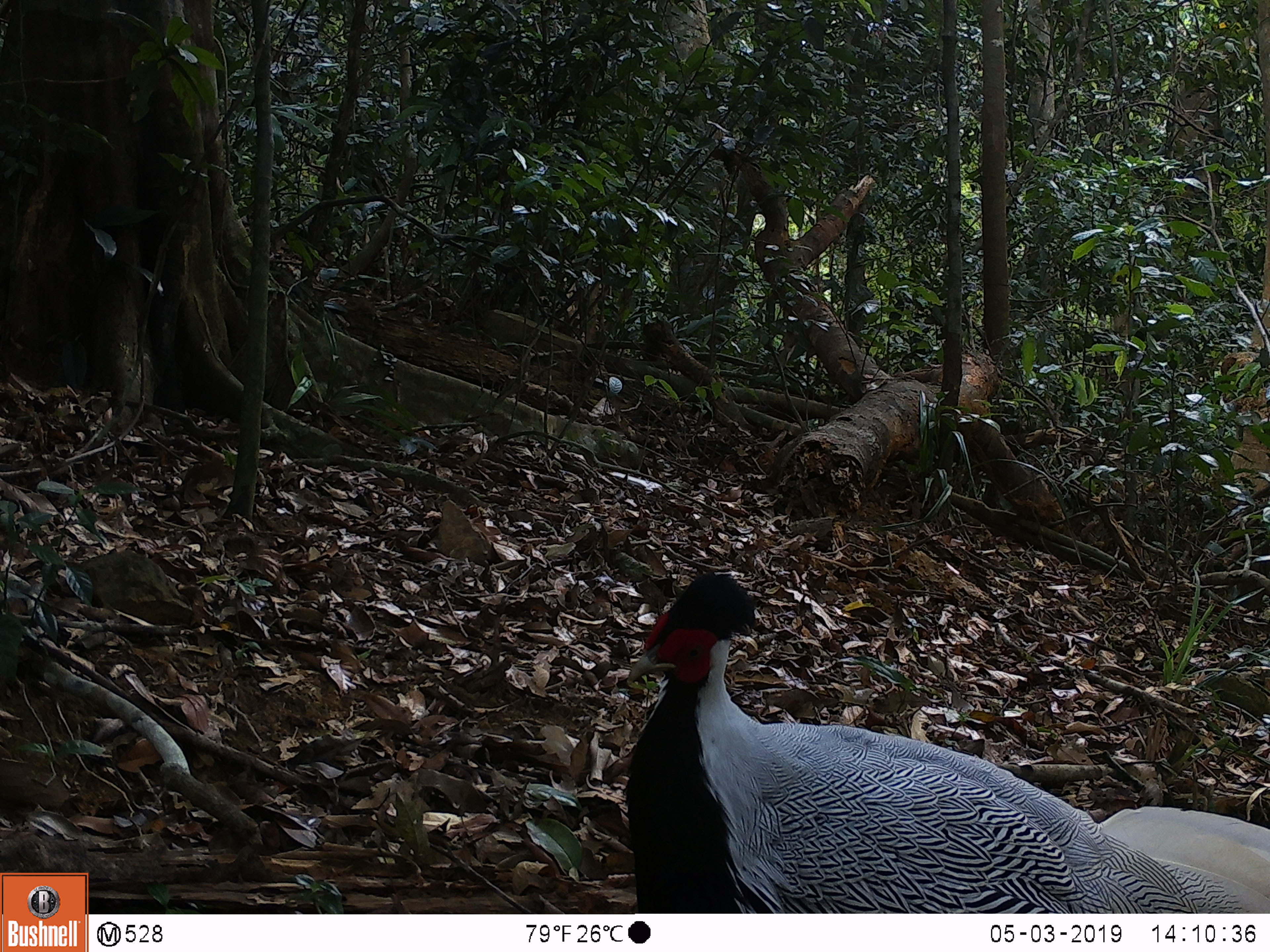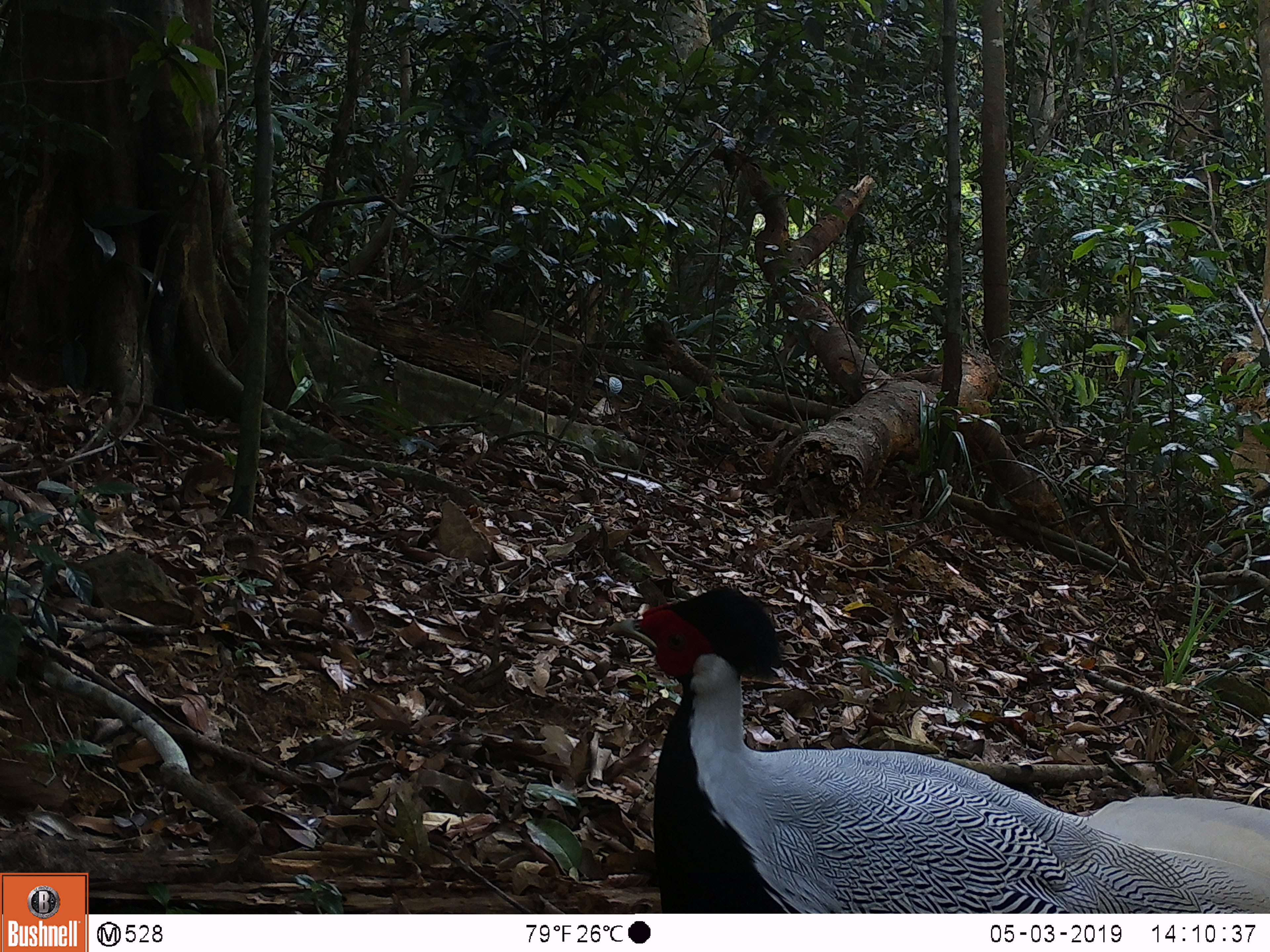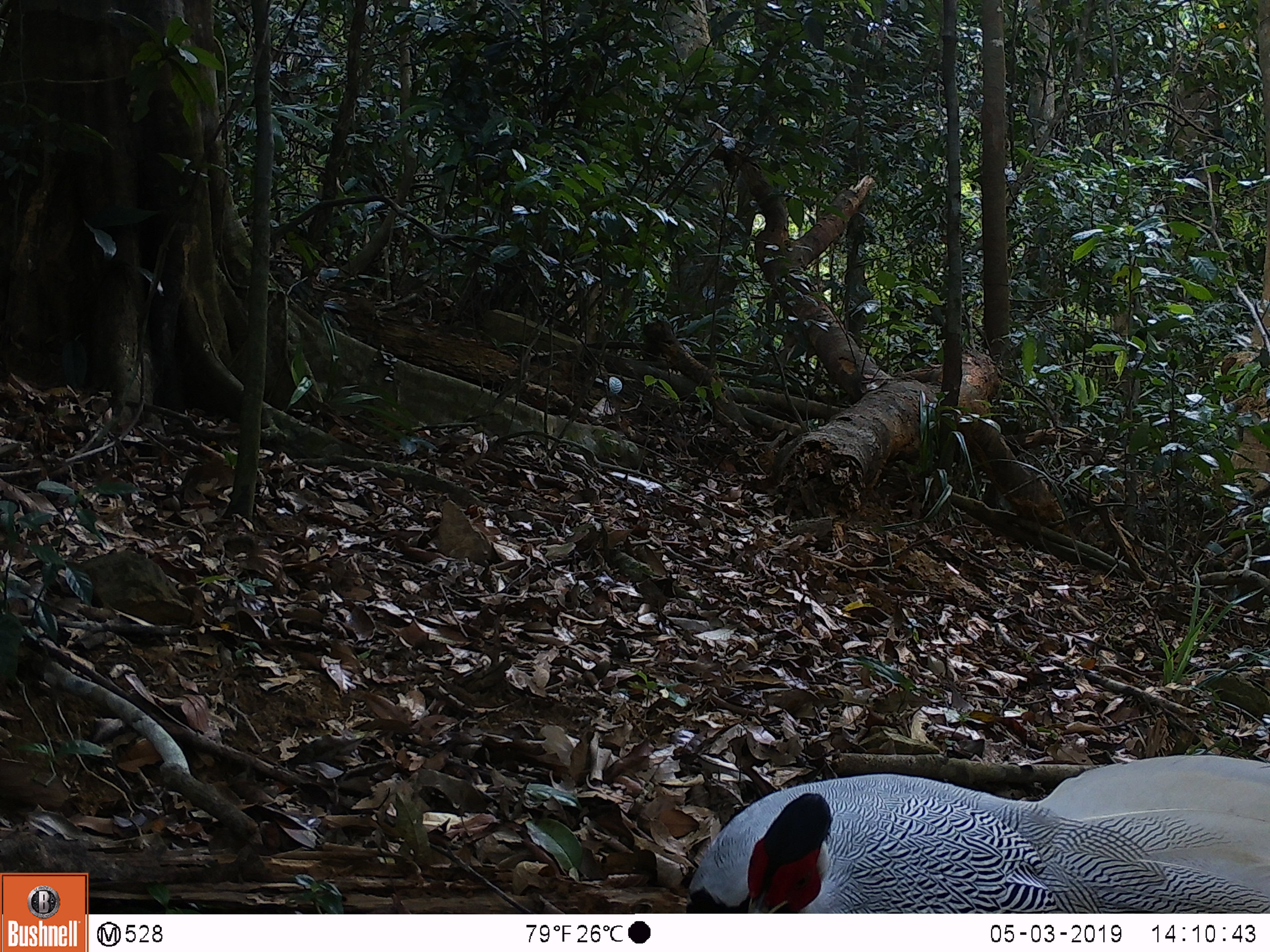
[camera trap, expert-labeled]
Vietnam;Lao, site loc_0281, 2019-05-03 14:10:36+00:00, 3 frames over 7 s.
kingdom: Animalia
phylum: Chordata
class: Aves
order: Galliformes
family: Phasianidae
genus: Lophura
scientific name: Lophura nycthemera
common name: silver pheasant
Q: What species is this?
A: Silver pheasant (Lophura nycthemera).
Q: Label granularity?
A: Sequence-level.